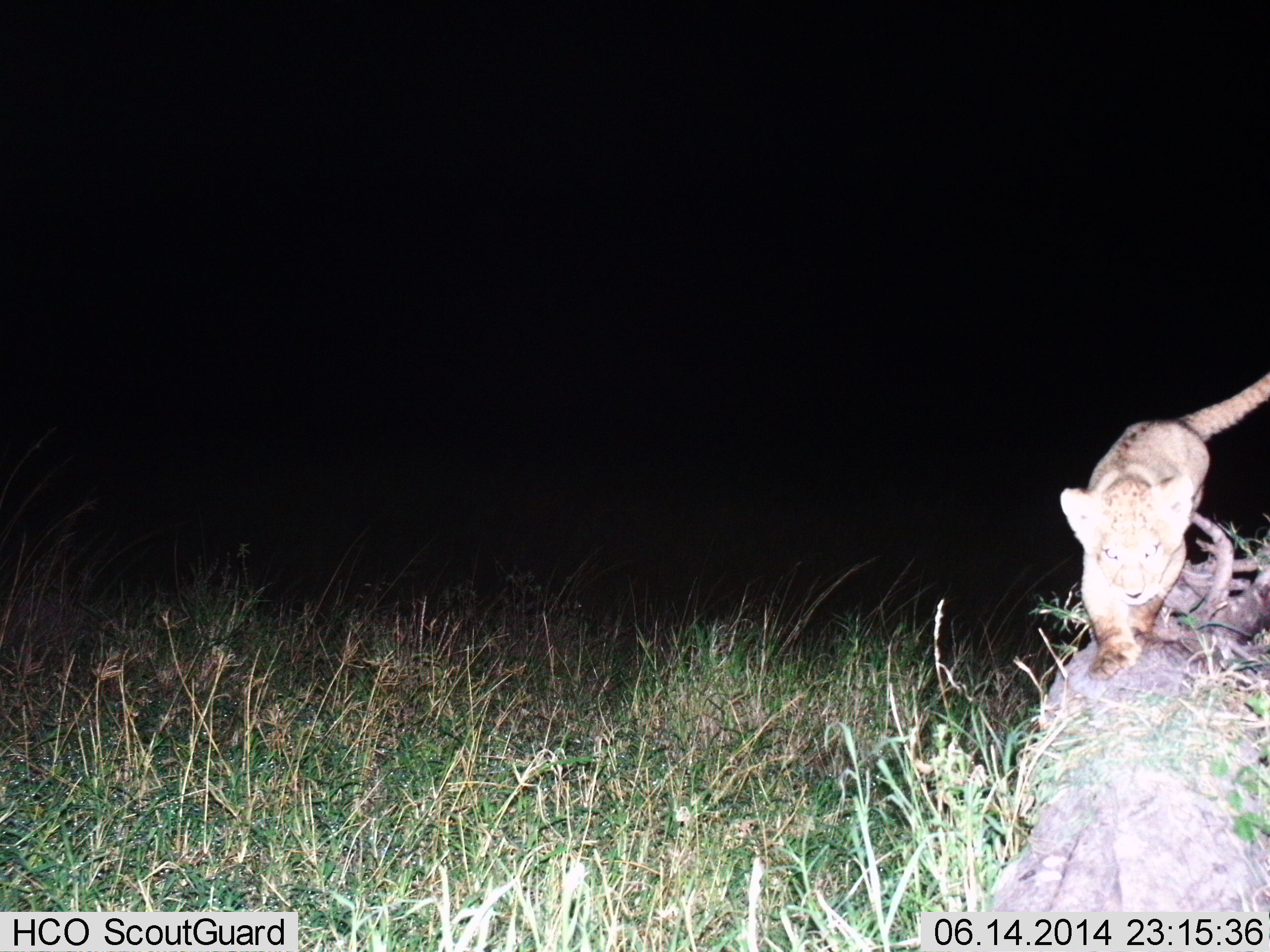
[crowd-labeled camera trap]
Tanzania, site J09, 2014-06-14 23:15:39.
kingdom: Animalia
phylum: Chordata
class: Mammalia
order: Carnivora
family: Felidae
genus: Panthera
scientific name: Panthera leo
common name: lion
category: lionfemale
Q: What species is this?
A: Lionfemale (lion) (Panthera leo).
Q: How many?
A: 1.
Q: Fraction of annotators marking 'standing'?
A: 0%.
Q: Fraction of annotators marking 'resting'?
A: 0%.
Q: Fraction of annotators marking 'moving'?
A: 100%.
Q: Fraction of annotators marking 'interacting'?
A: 0%.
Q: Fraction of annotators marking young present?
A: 50%.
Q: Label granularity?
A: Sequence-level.